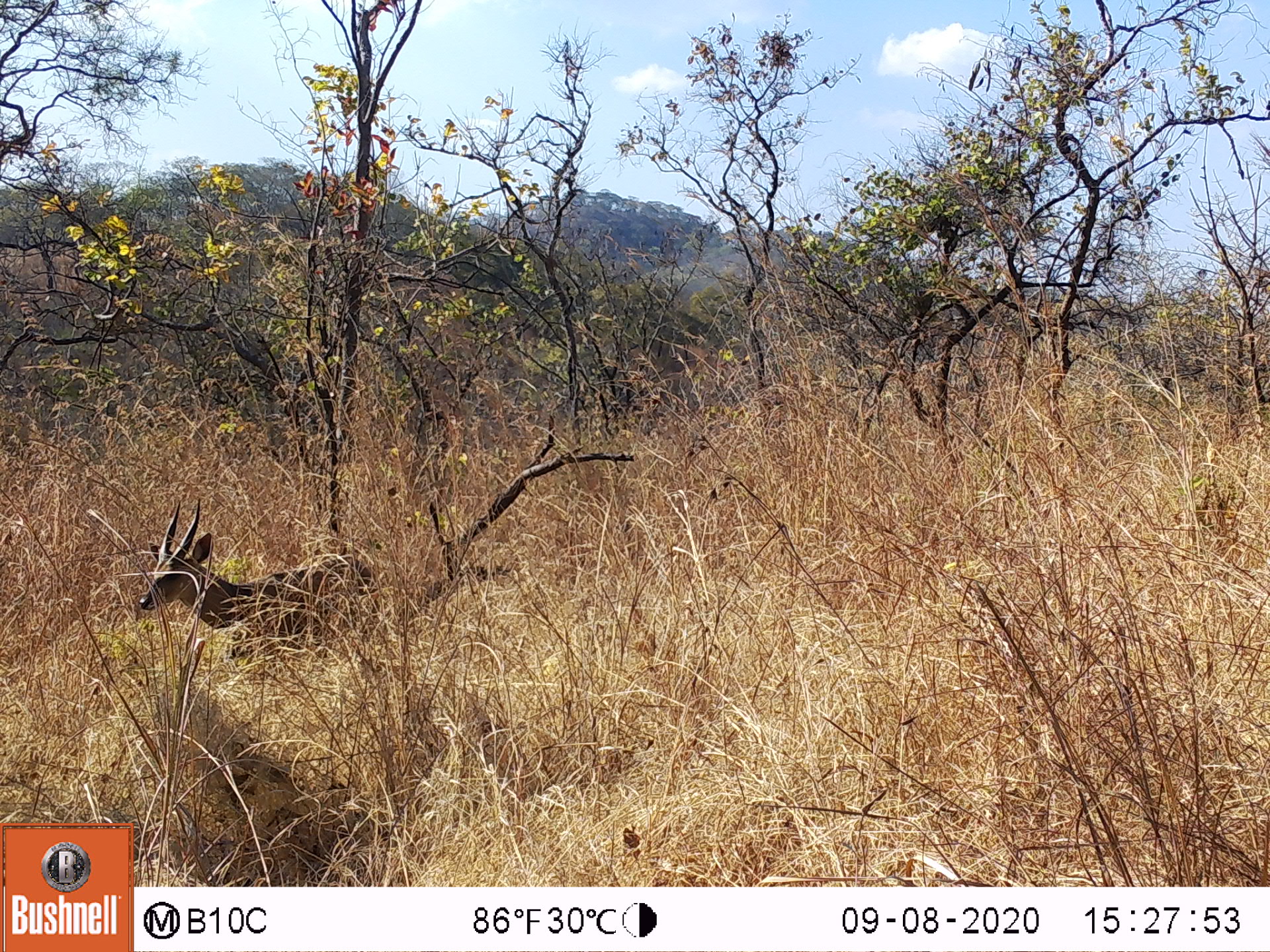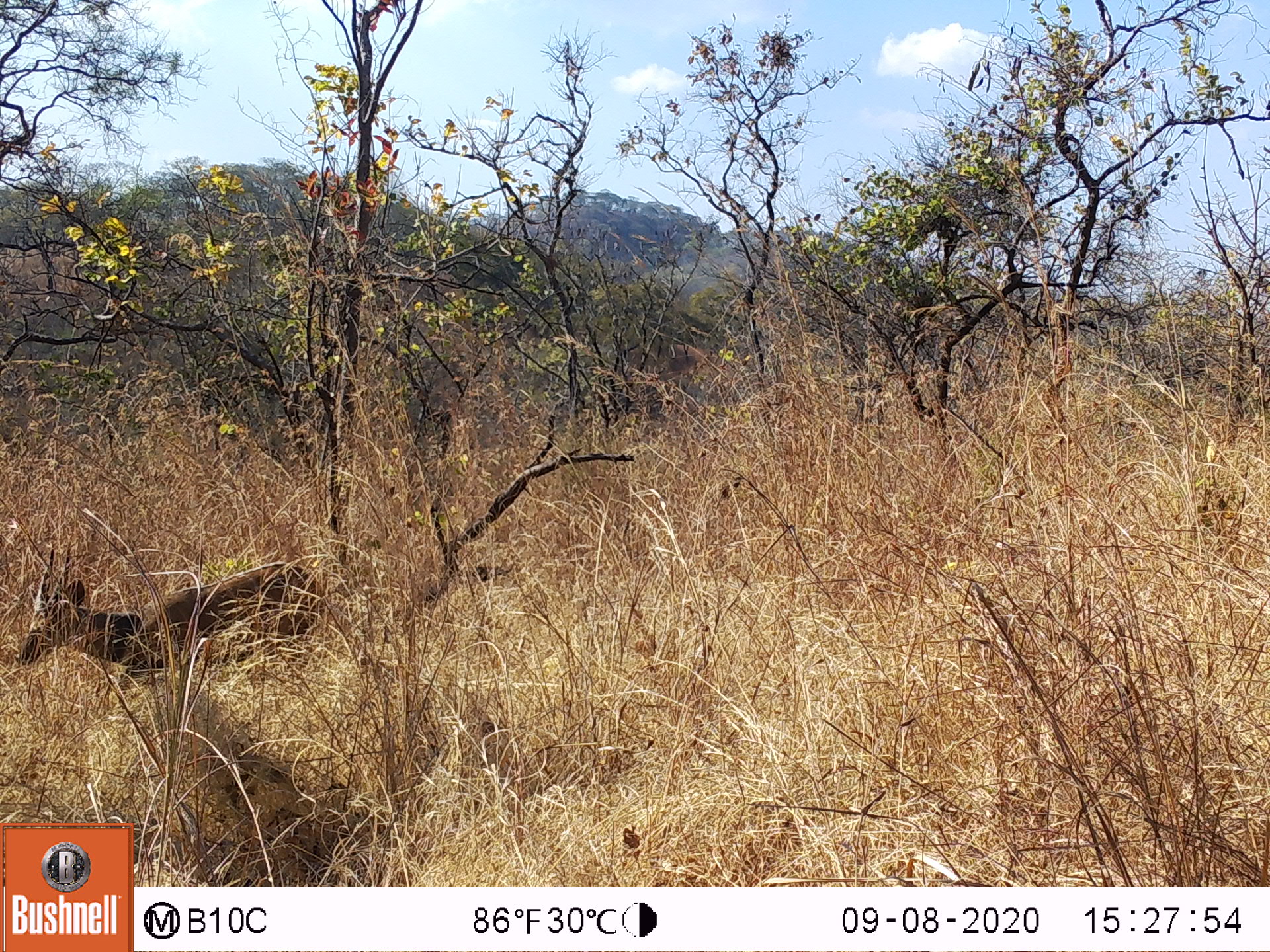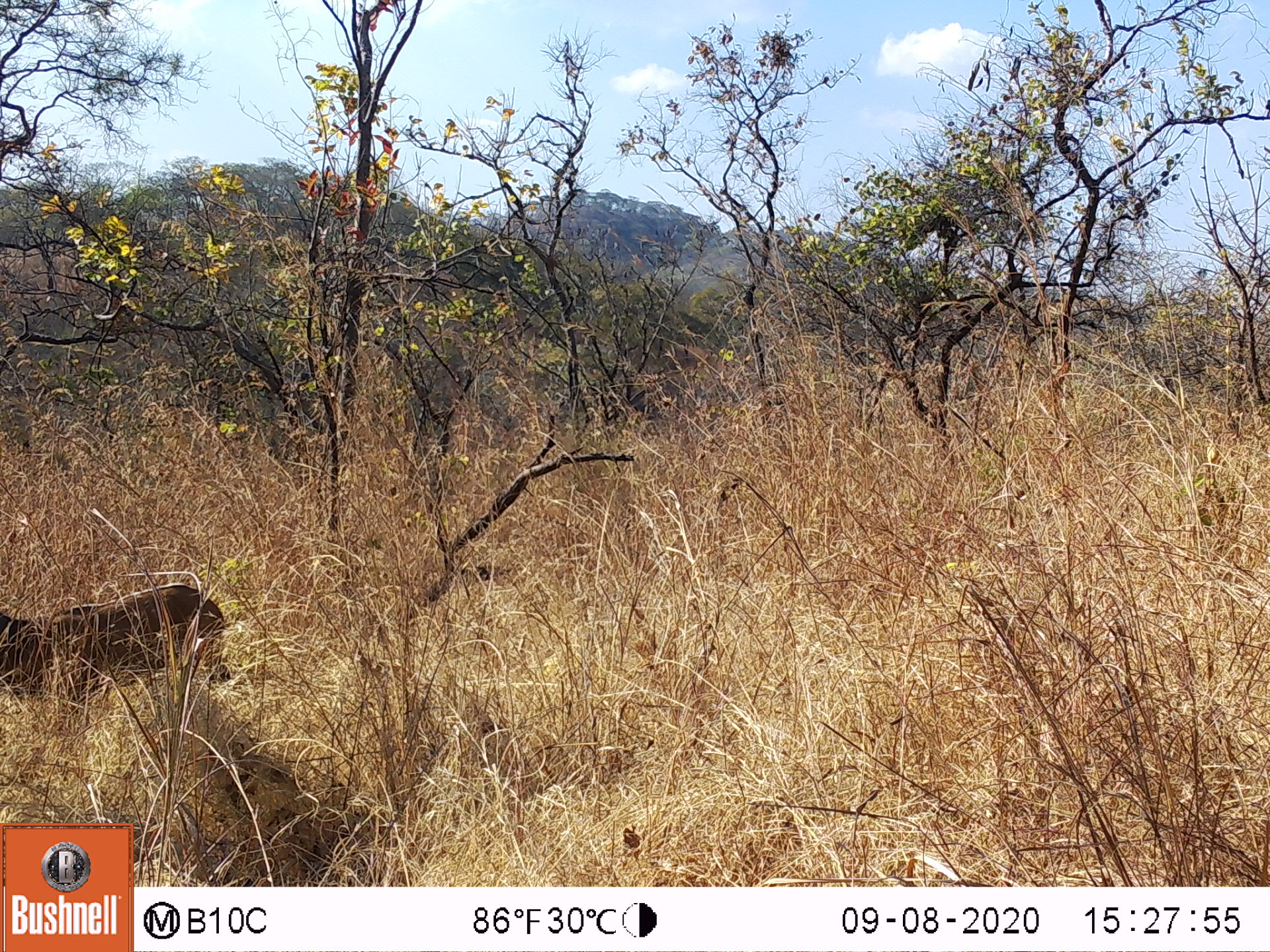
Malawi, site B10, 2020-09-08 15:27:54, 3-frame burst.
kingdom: Animalia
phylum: Chordata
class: Mammalia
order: Artiodactyla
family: Bovidae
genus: Tragelaphus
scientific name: Tragelaphus sylvaticus sylvaticus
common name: cape bushbuck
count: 1